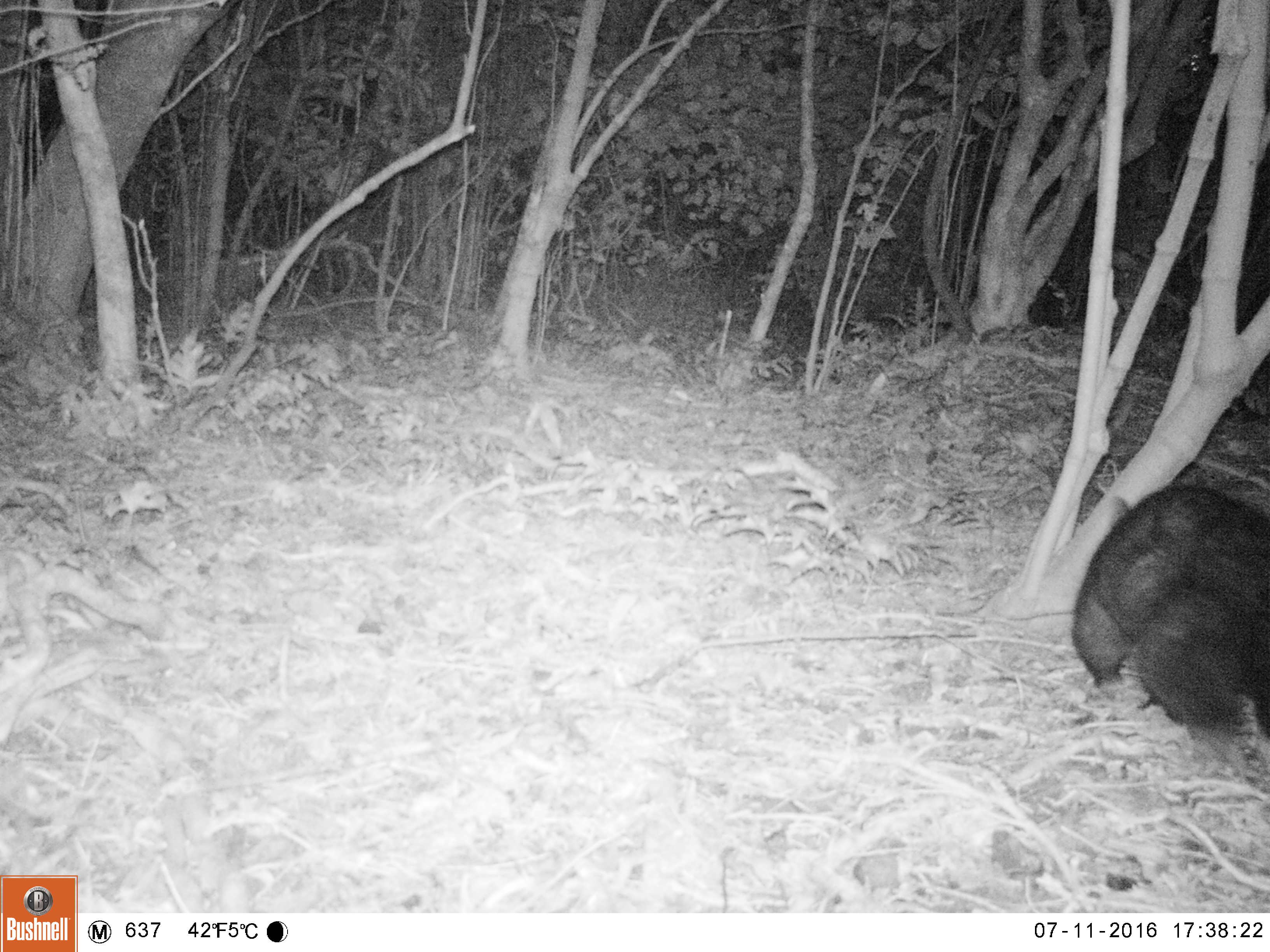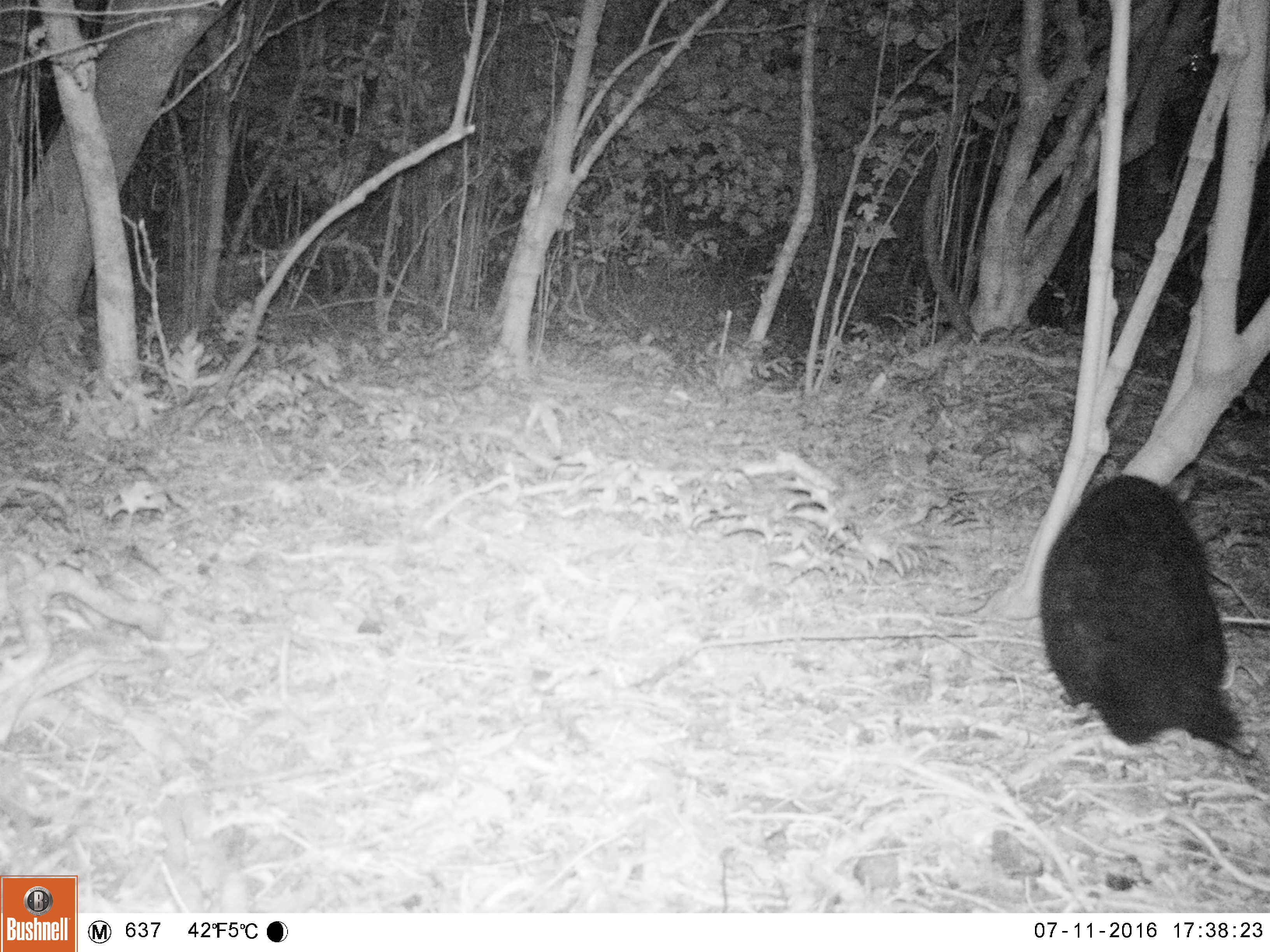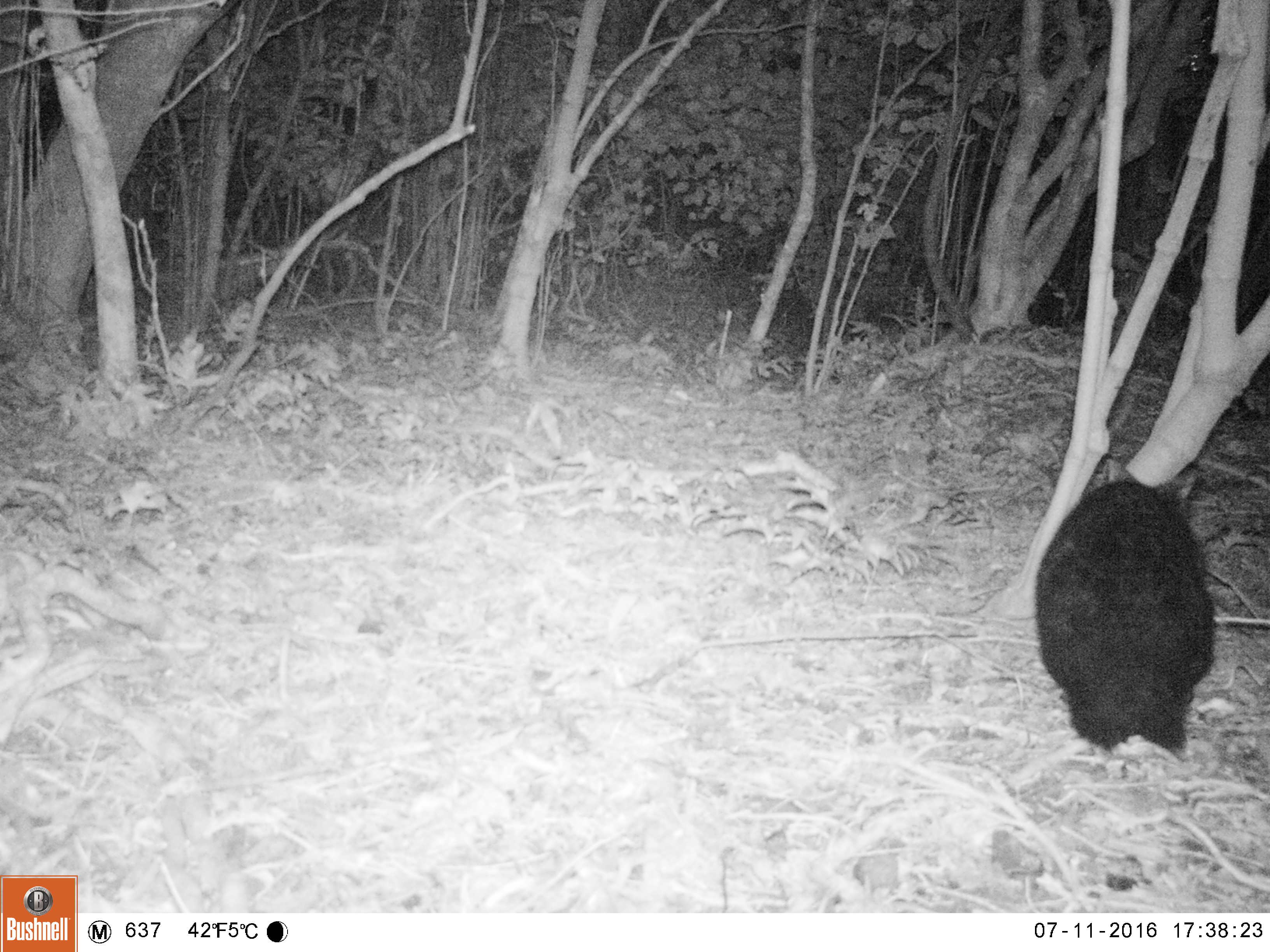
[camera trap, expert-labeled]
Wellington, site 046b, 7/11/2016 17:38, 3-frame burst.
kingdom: Animalia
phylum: Chordata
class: Mammalia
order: Didelphimorphia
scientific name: Didelphimorphia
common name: possum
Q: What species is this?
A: Possum (Didelphimorphia).